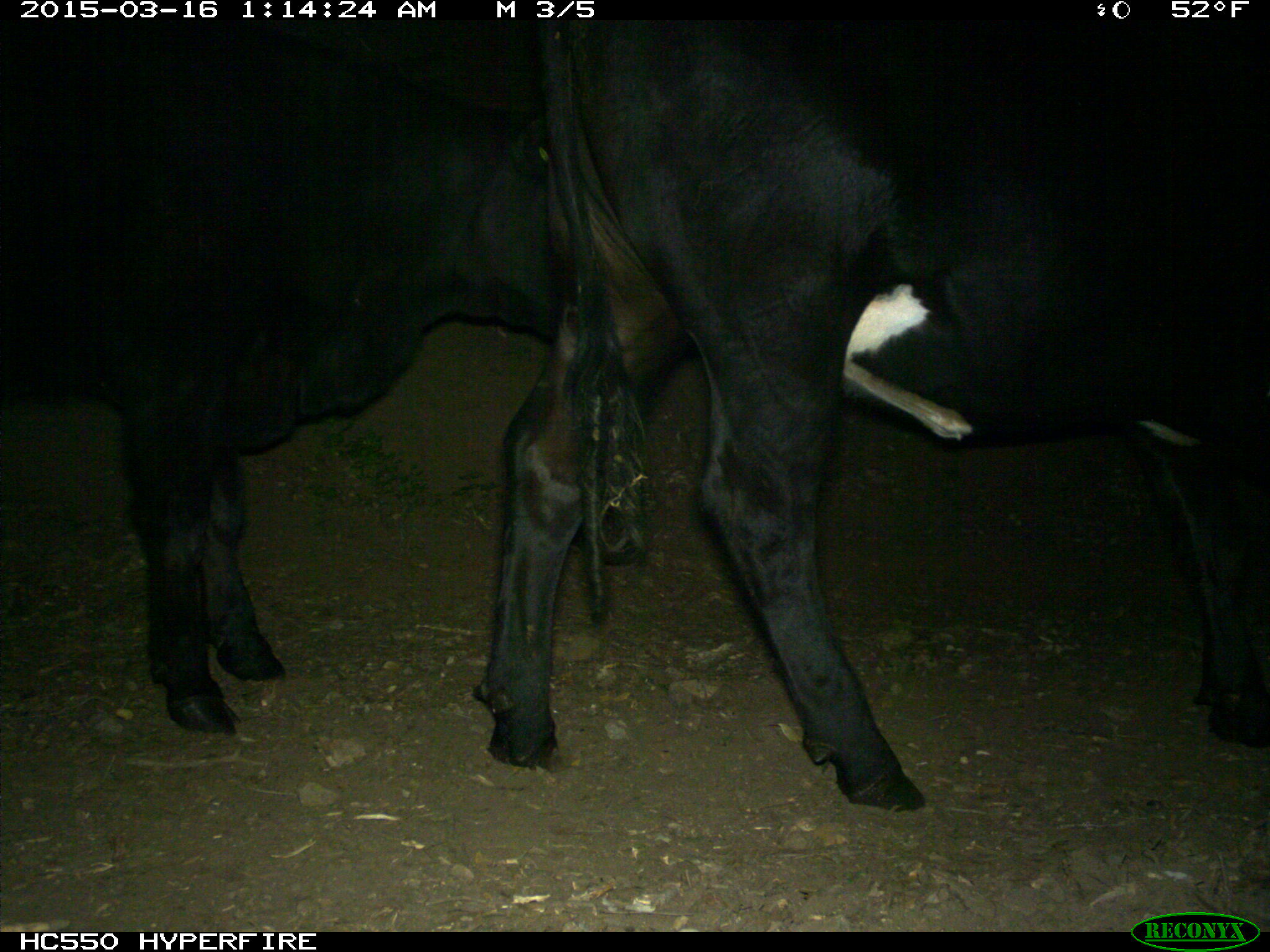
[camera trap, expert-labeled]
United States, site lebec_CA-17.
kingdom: Animalia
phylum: Chordata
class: Mammalia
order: Artiodactyla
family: Bovidae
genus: Bos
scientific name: Bos taurus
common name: domestic cow